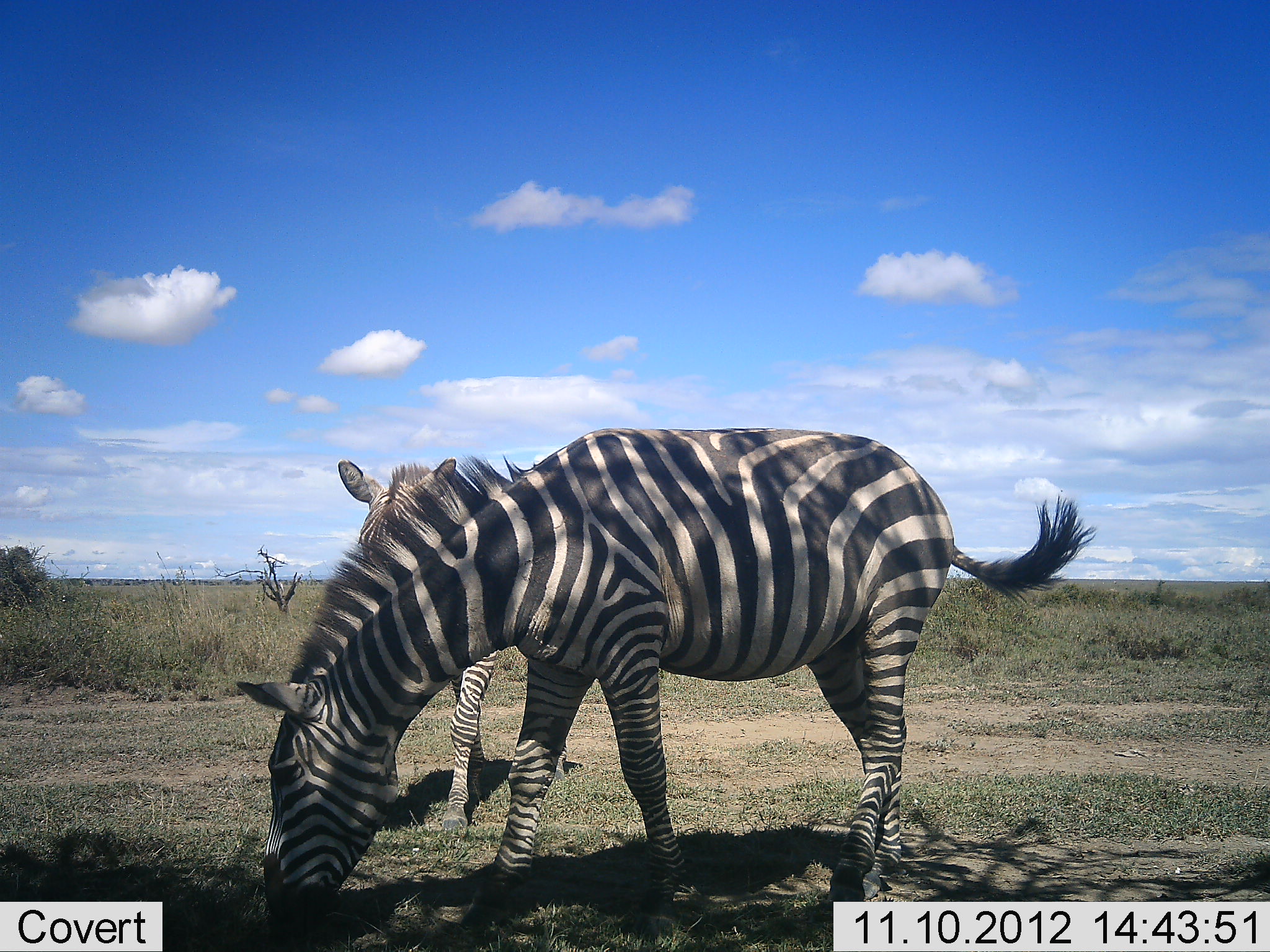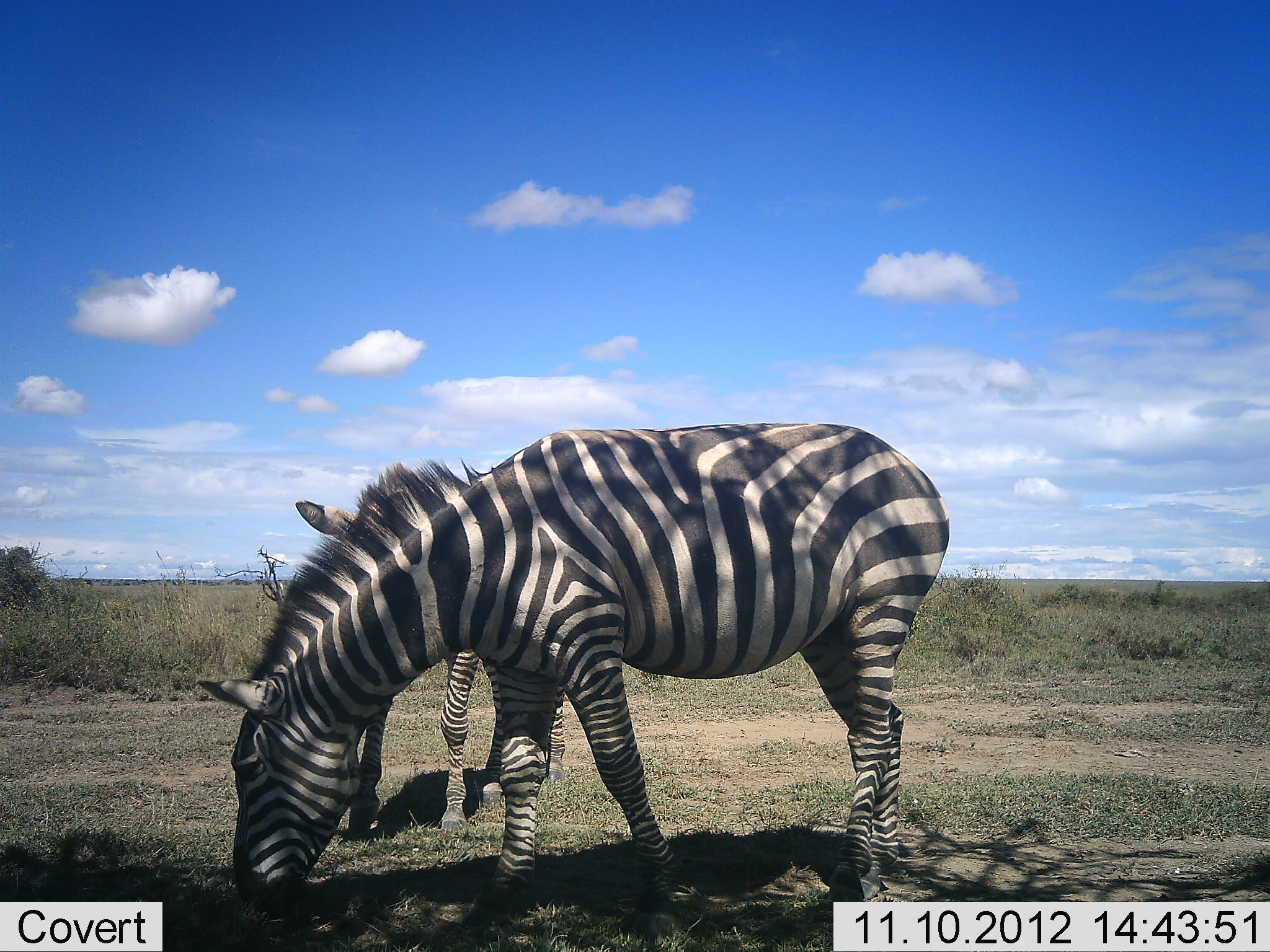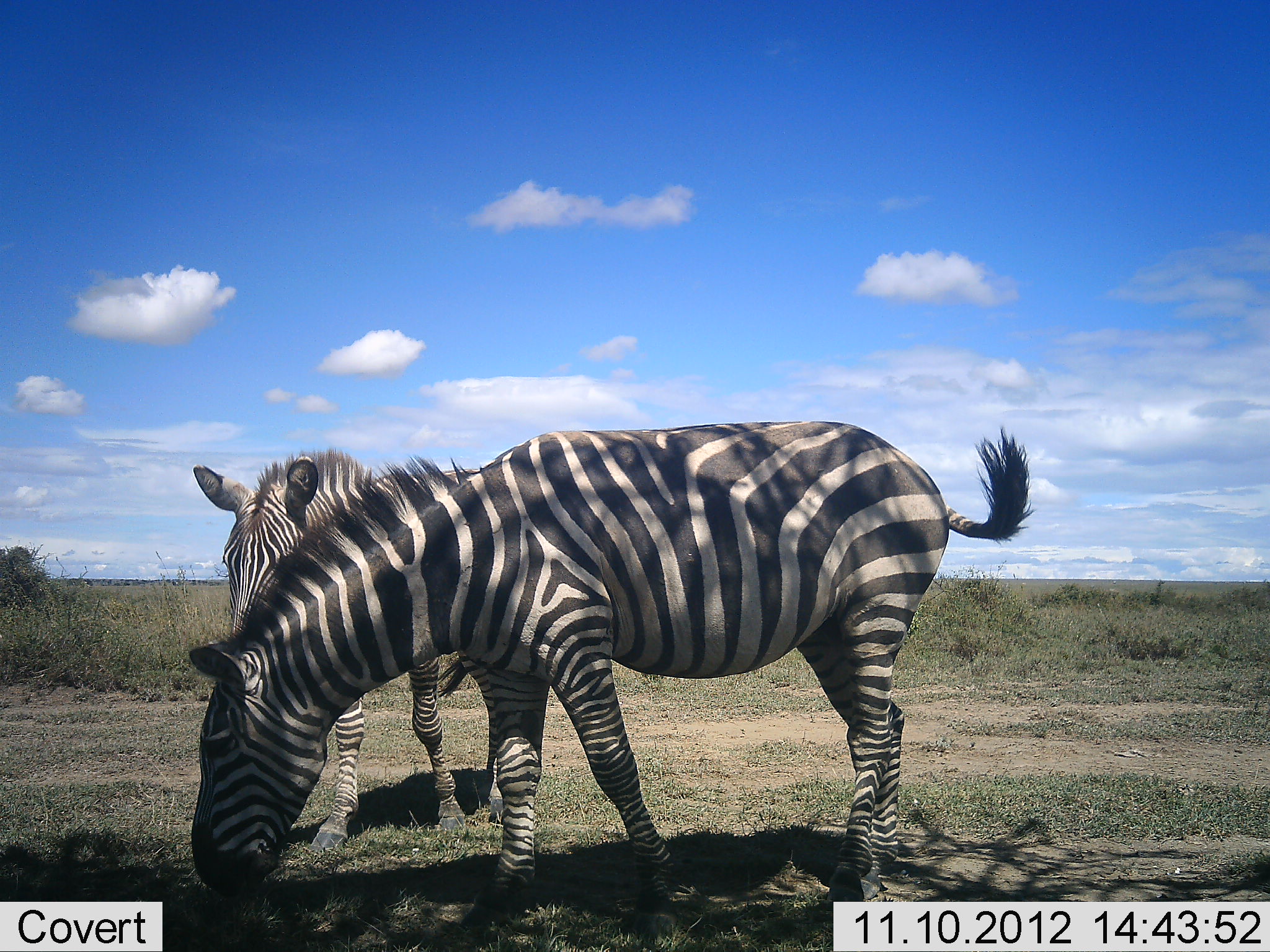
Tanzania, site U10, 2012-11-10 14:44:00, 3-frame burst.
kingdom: Animalia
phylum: Chordata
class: Mammalia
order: Perissodactyla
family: Equidae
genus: Equus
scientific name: Equus quagga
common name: plains zebra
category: zebra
Zebra (plains zebra) (Equus quagga), count 2. Behavior (volunteer vote fractions): standing 70%, resting 0%, moving 30%, interacting 0%. Young present (vote fraction): 10%. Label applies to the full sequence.